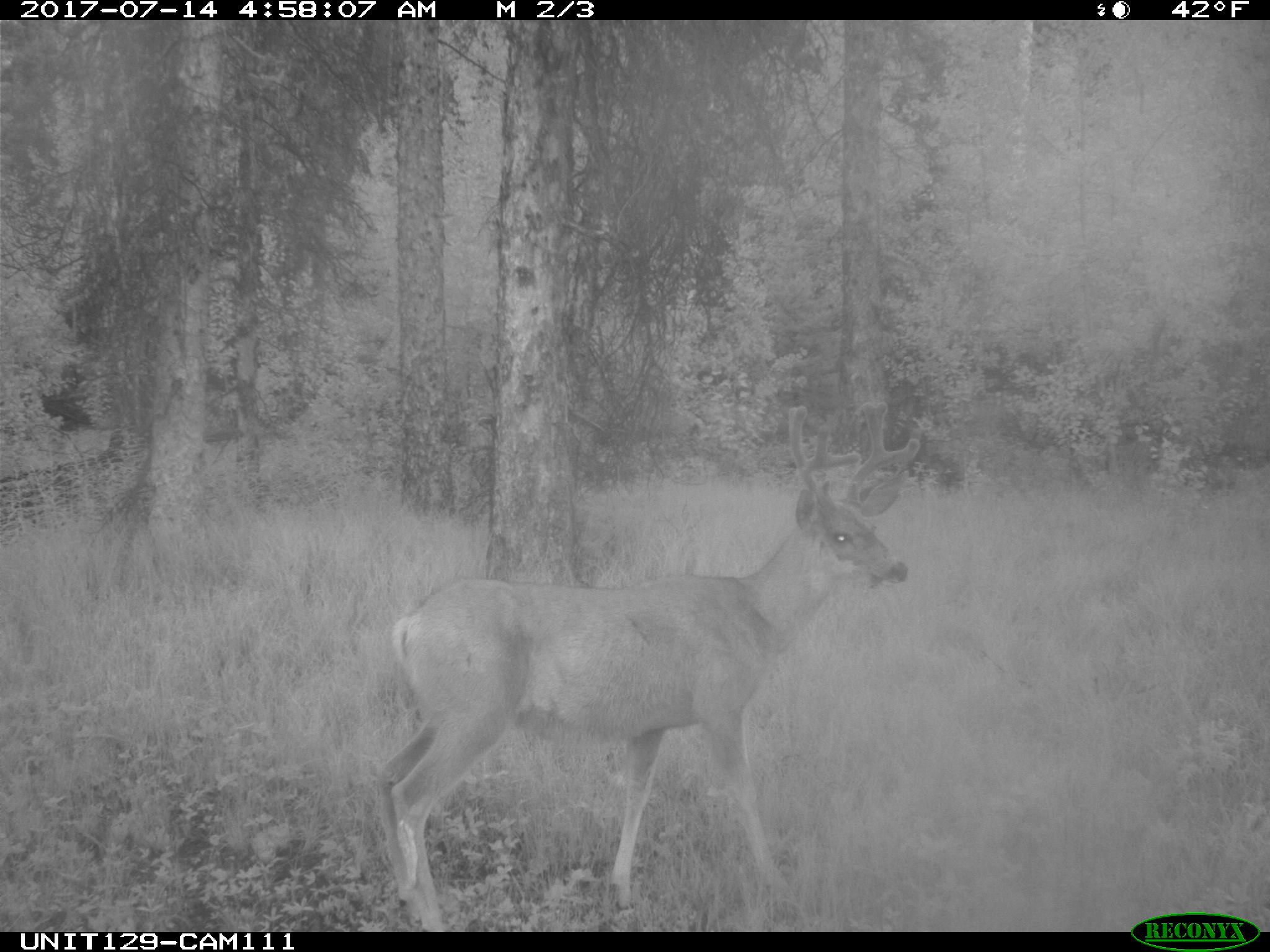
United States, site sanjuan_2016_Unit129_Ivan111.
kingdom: Animalia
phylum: Chordata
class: Mammalia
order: Artiodactyla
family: Cervidae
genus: Odocoileus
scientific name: Odocoileus hemionus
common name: mule deer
Odocoileus hemionus (mule deer).